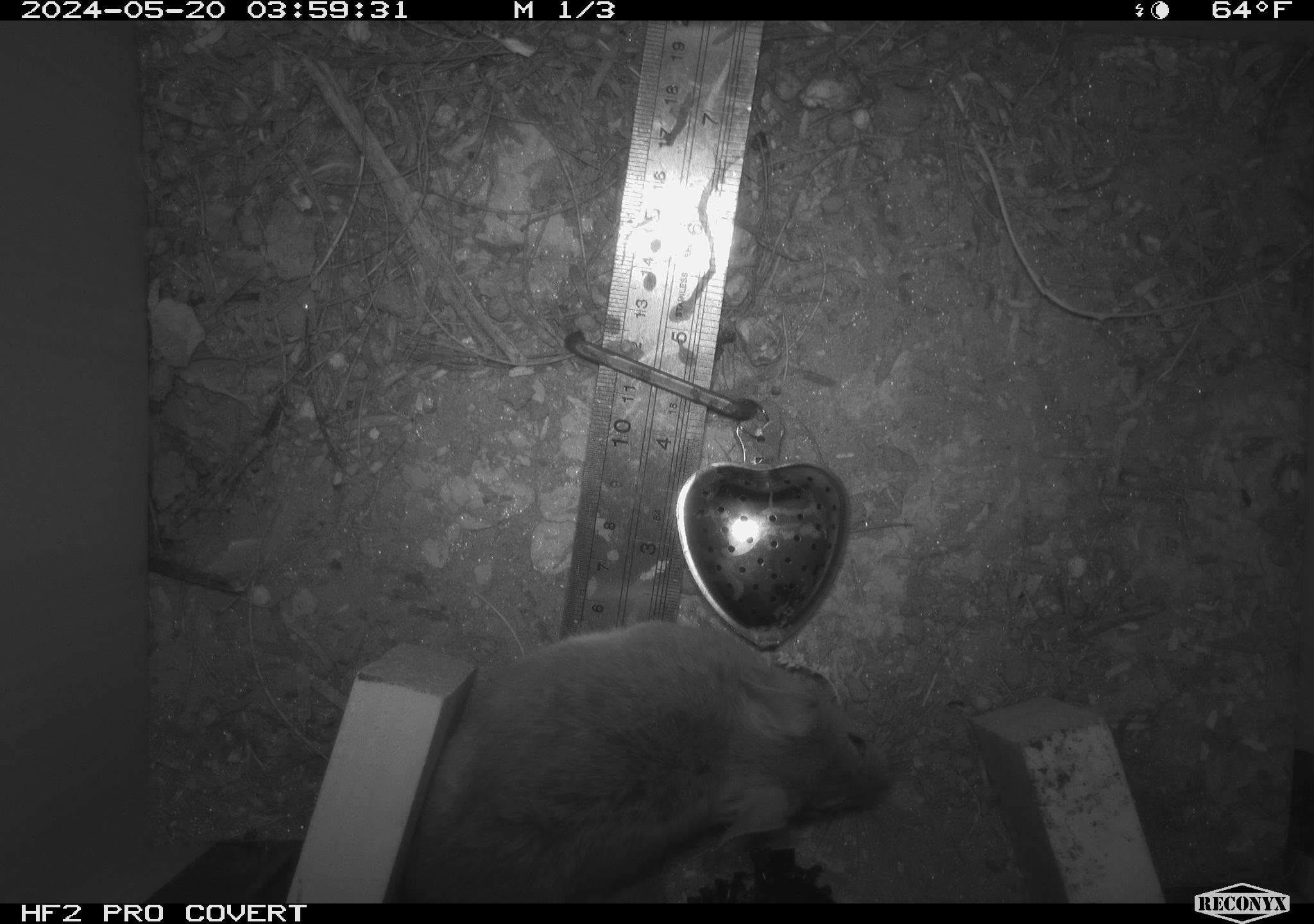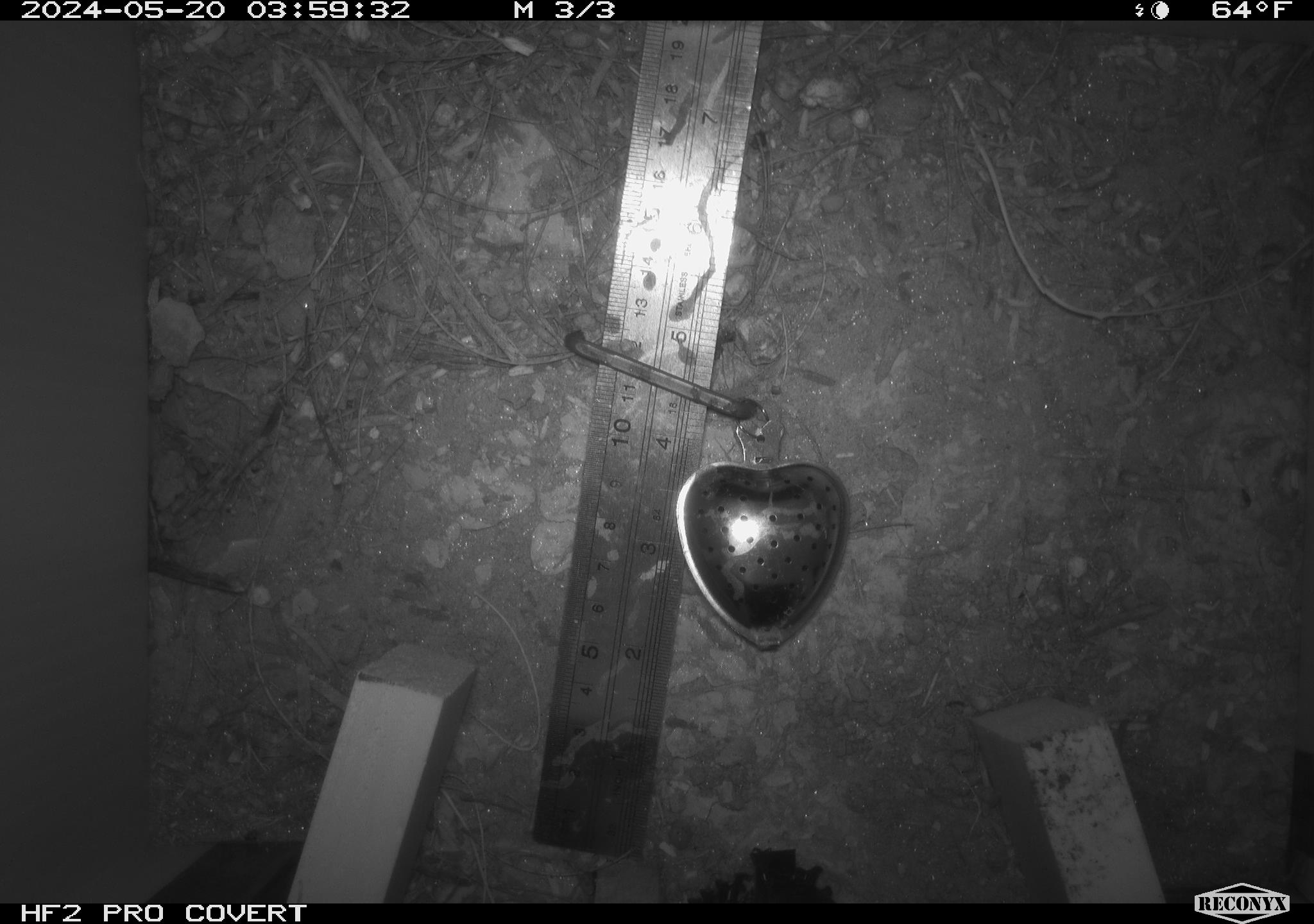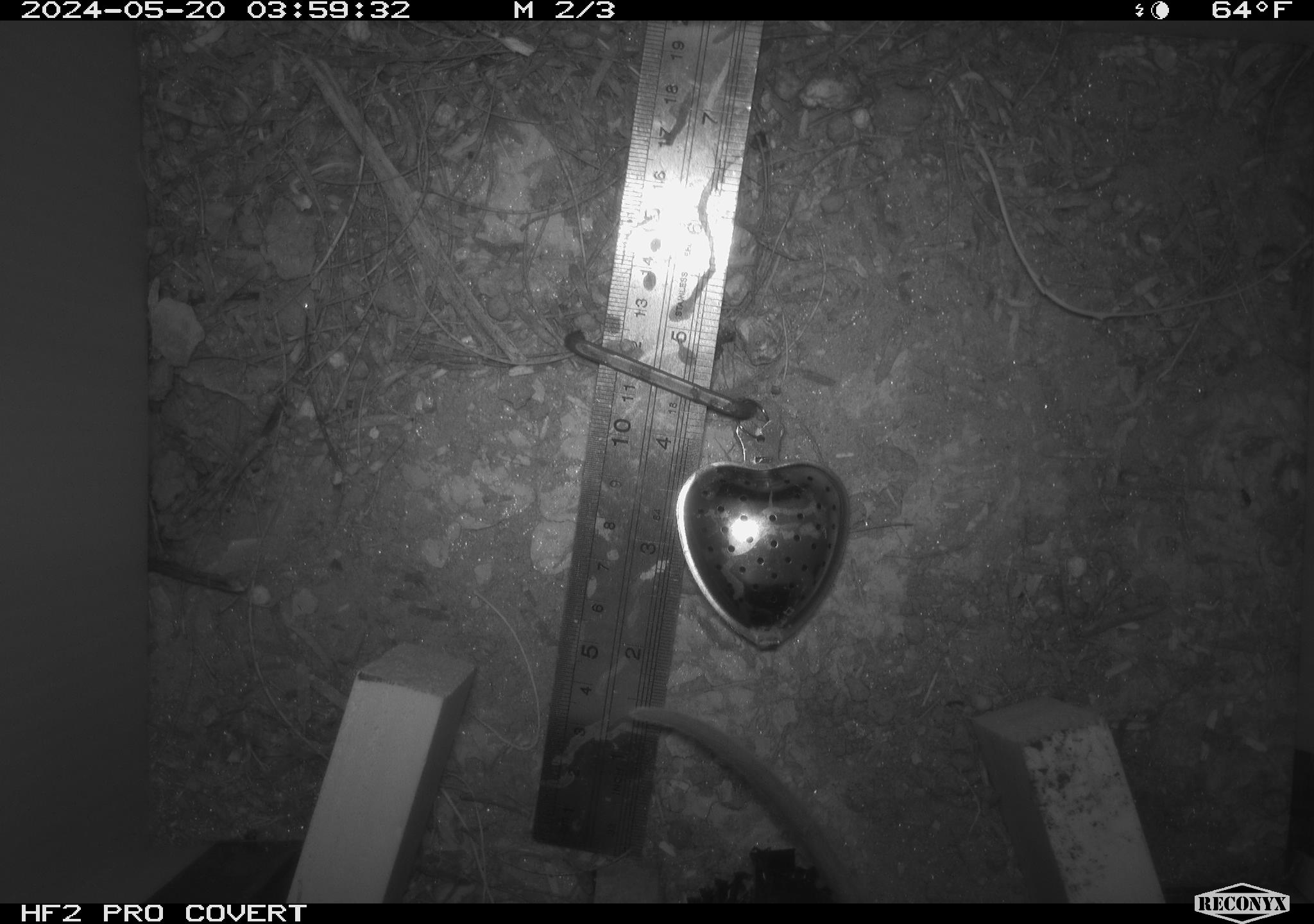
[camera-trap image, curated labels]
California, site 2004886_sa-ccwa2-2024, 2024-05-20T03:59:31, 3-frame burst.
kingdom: Animalia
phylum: Chordata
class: Mammalia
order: Rodentia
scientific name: Rodentia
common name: woodrat or rat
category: woodrat or rat species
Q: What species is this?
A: Woodrat or rat species (woodrat or rat) (Rodentia).